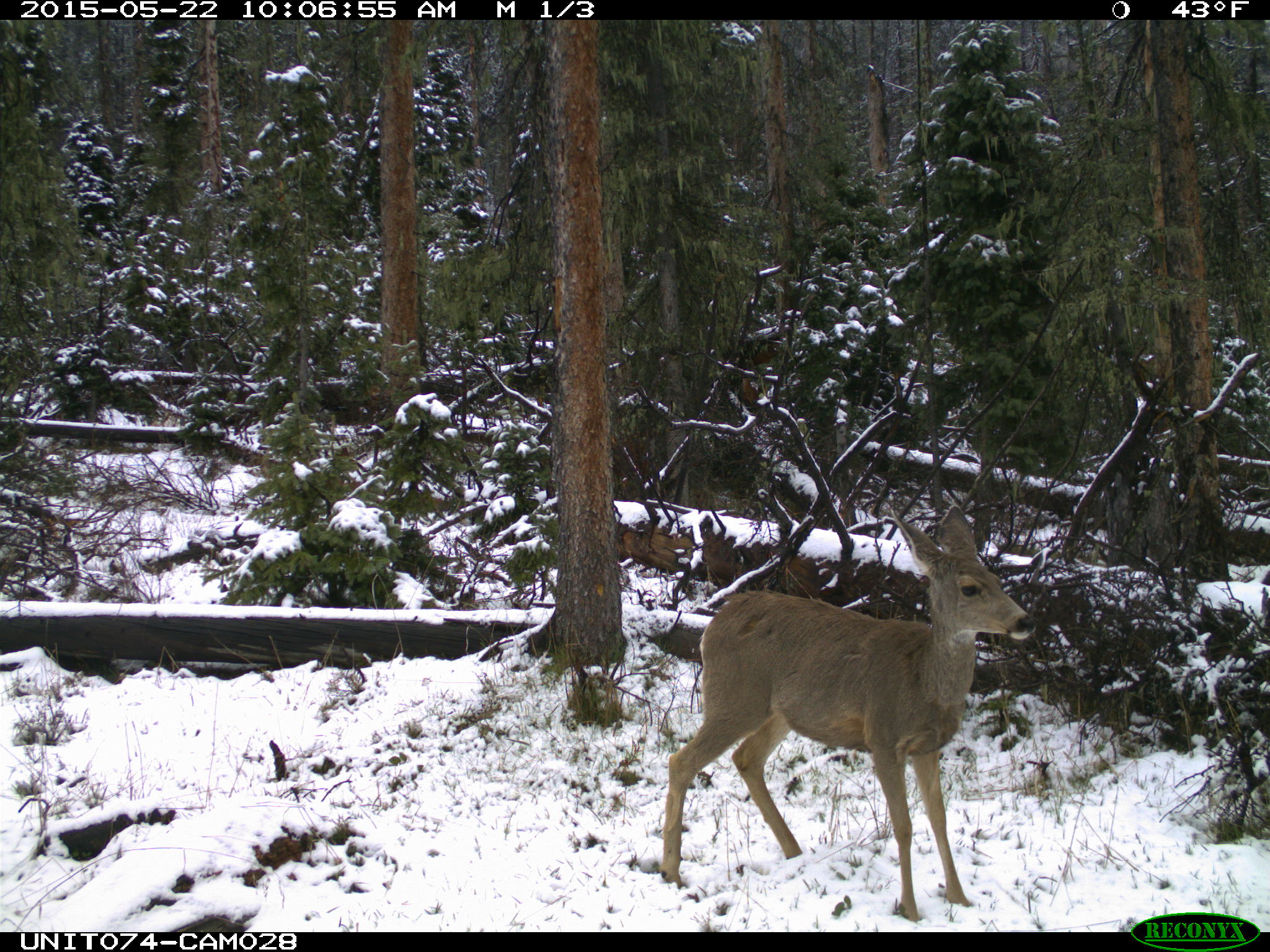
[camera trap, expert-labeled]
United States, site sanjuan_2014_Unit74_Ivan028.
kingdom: Animalia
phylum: Chordata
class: Mammalia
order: Artiodactyla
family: Cervidae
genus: Odocoileus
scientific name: Odocoileus hemionus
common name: mule deer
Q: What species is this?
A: Odocoileus hemionus (mule deer).